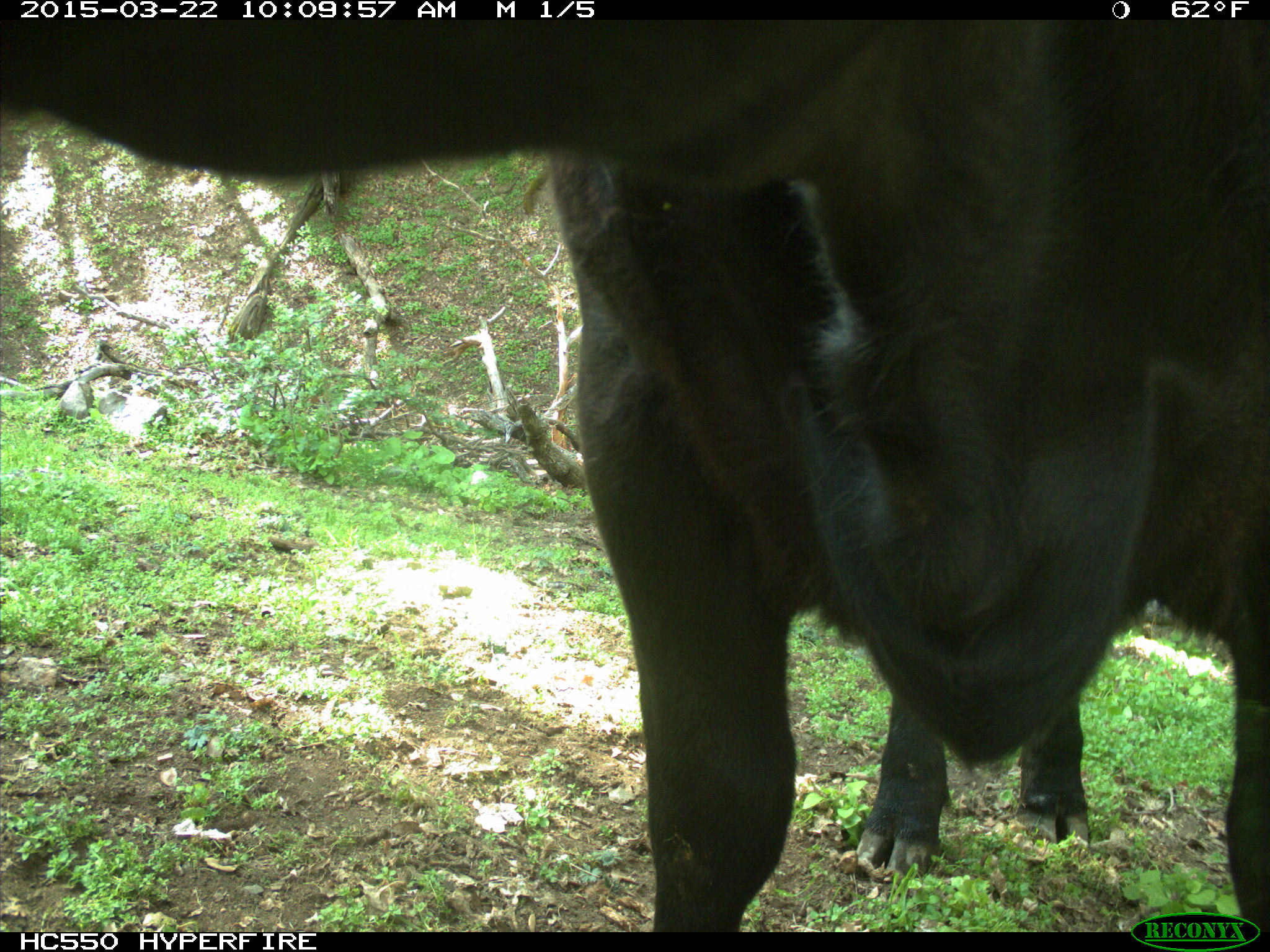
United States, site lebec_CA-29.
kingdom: Animalia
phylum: Chordata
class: Mammalia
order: Artiodactyla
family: Bovidae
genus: Bos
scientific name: Bos taurus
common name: domestic cow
Bos taurus (domestic cow).